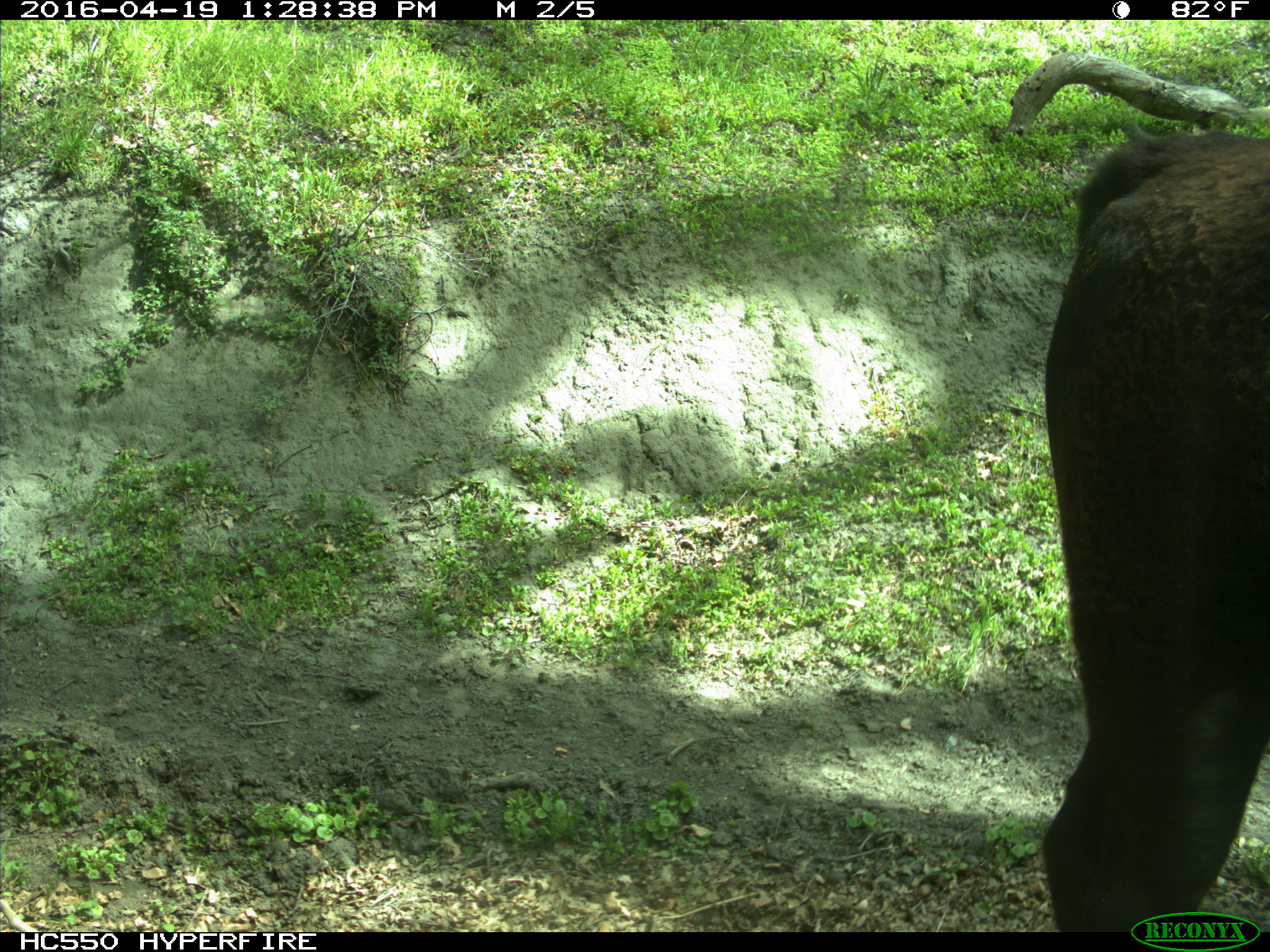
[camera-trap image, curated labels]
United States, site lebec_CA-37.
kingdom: Animalia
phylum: Chordata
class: Mammalia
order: Artiodactyla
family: Bovidae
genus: Bos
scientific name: Bos taurus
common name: domestic cow